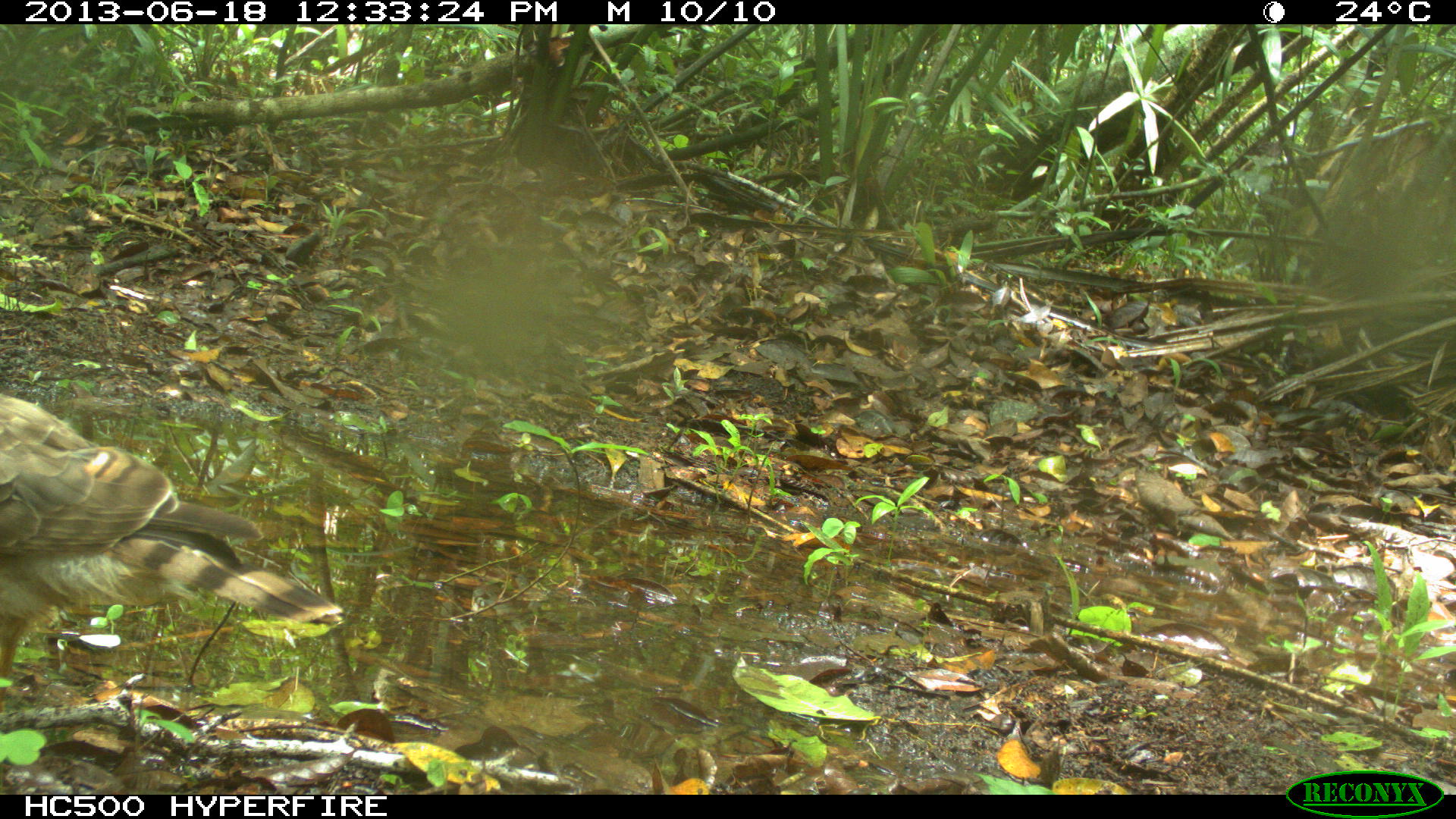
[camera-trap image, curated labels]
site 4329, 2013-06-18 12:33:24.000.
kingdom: Animalia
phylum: Chordata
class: Aves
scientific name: Aves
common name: birds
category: unknown raptor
Unknown raptor (birds) (Aves), count 1.